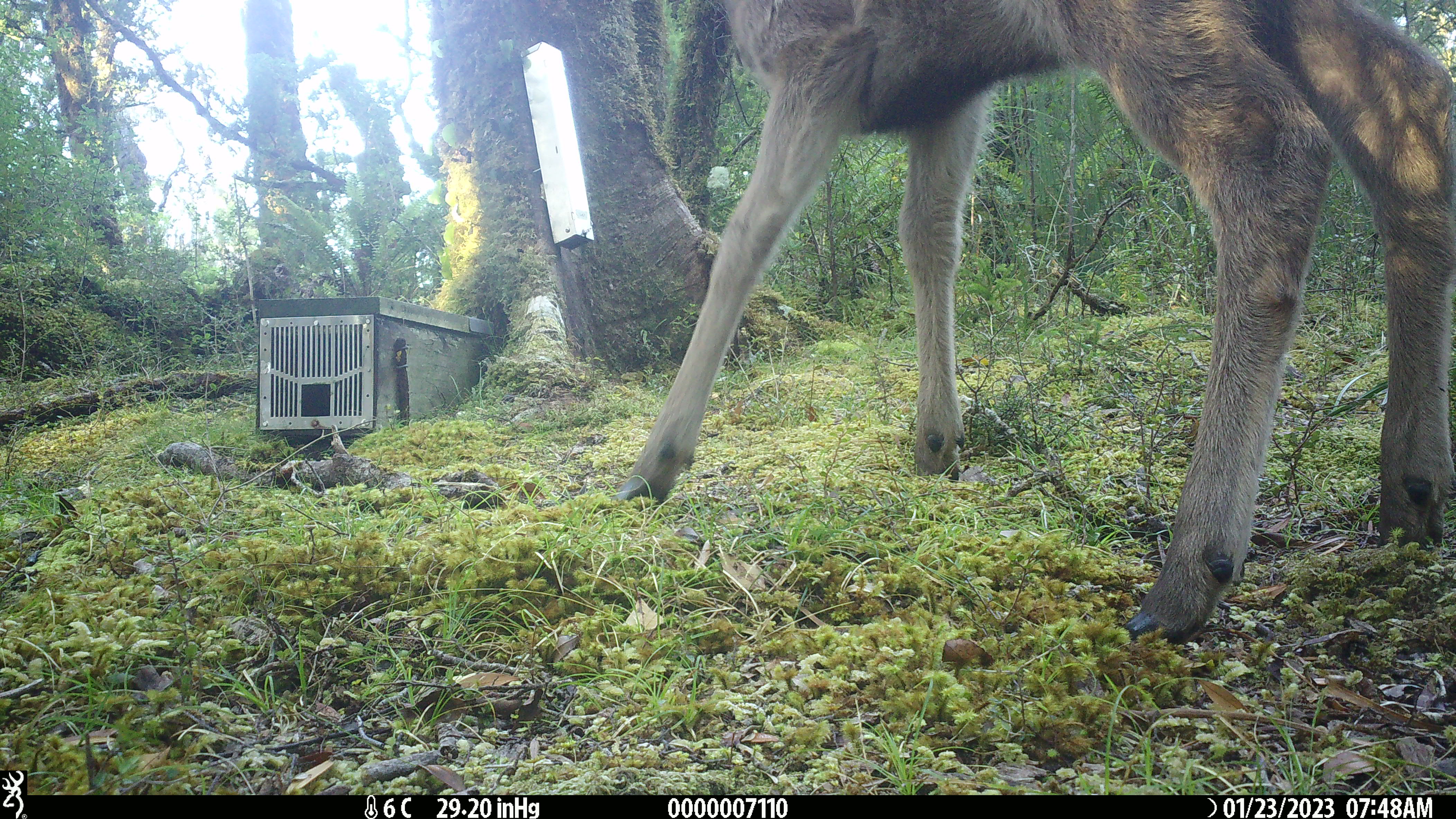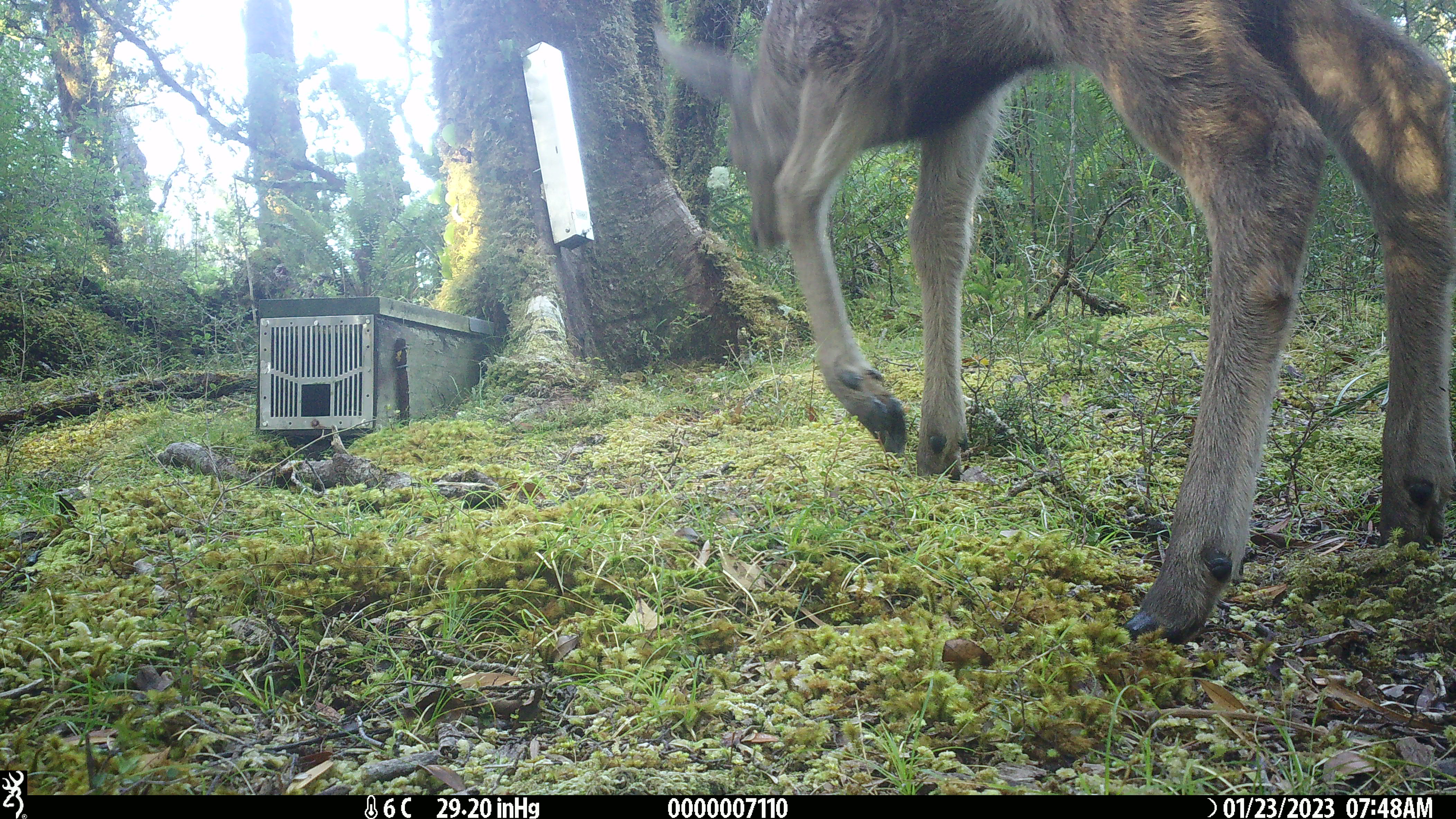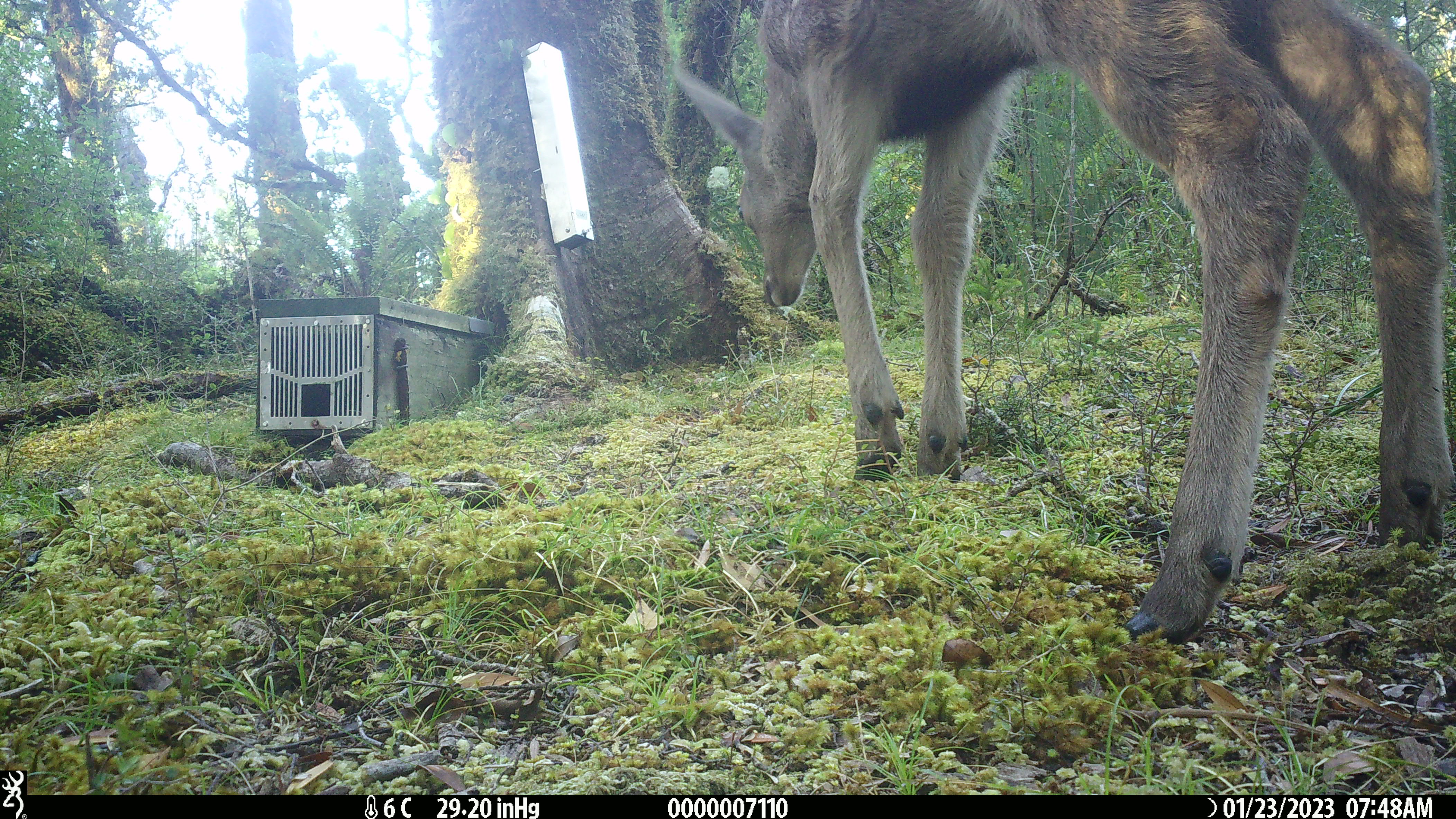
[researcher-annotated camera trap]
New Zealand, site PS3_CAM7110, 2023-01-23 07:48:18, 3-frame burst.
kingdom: Animalia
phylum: Chordata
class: Mammalia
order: Artiodactyla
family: Cervidae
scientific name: Cervidae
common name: deer